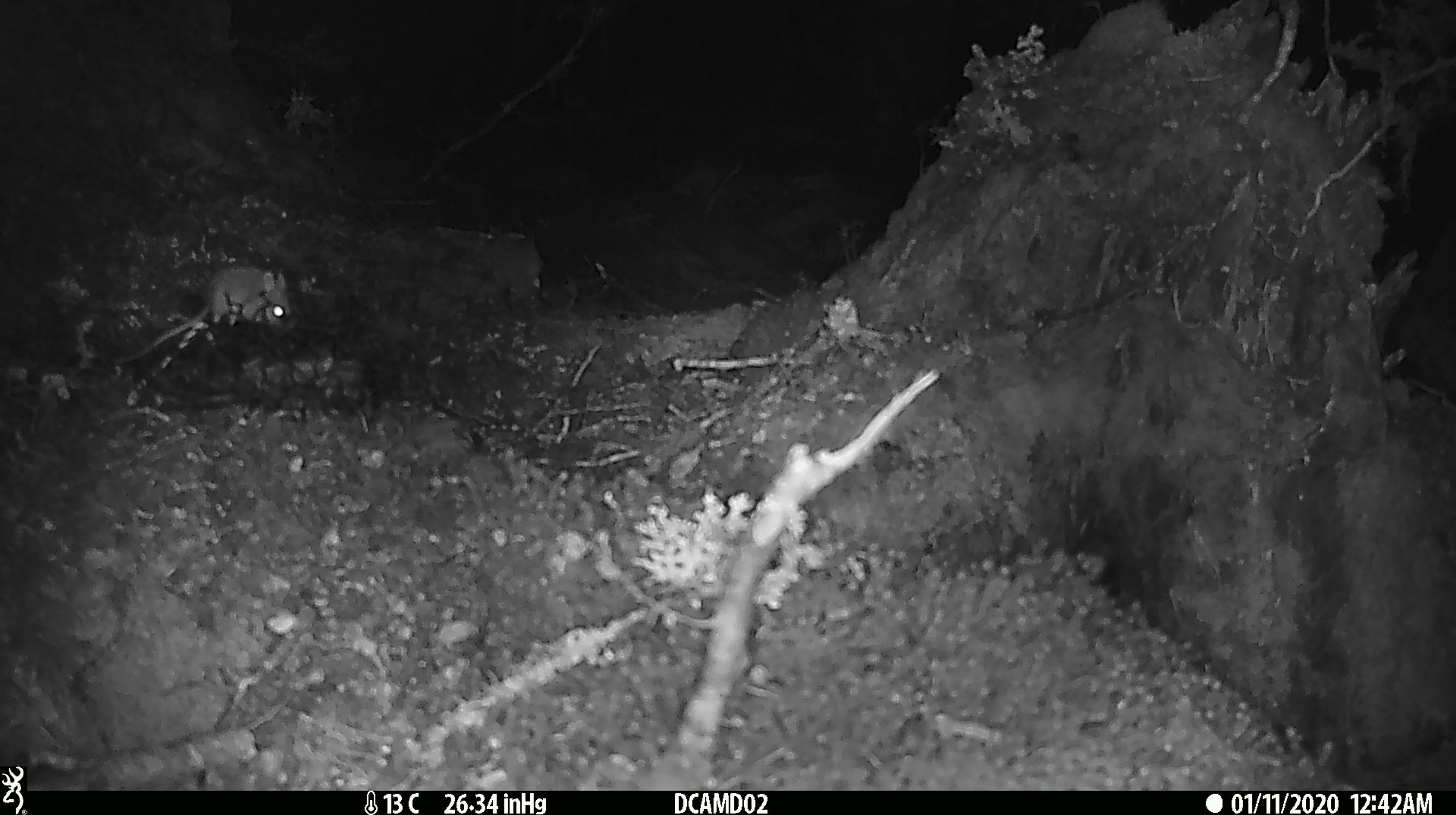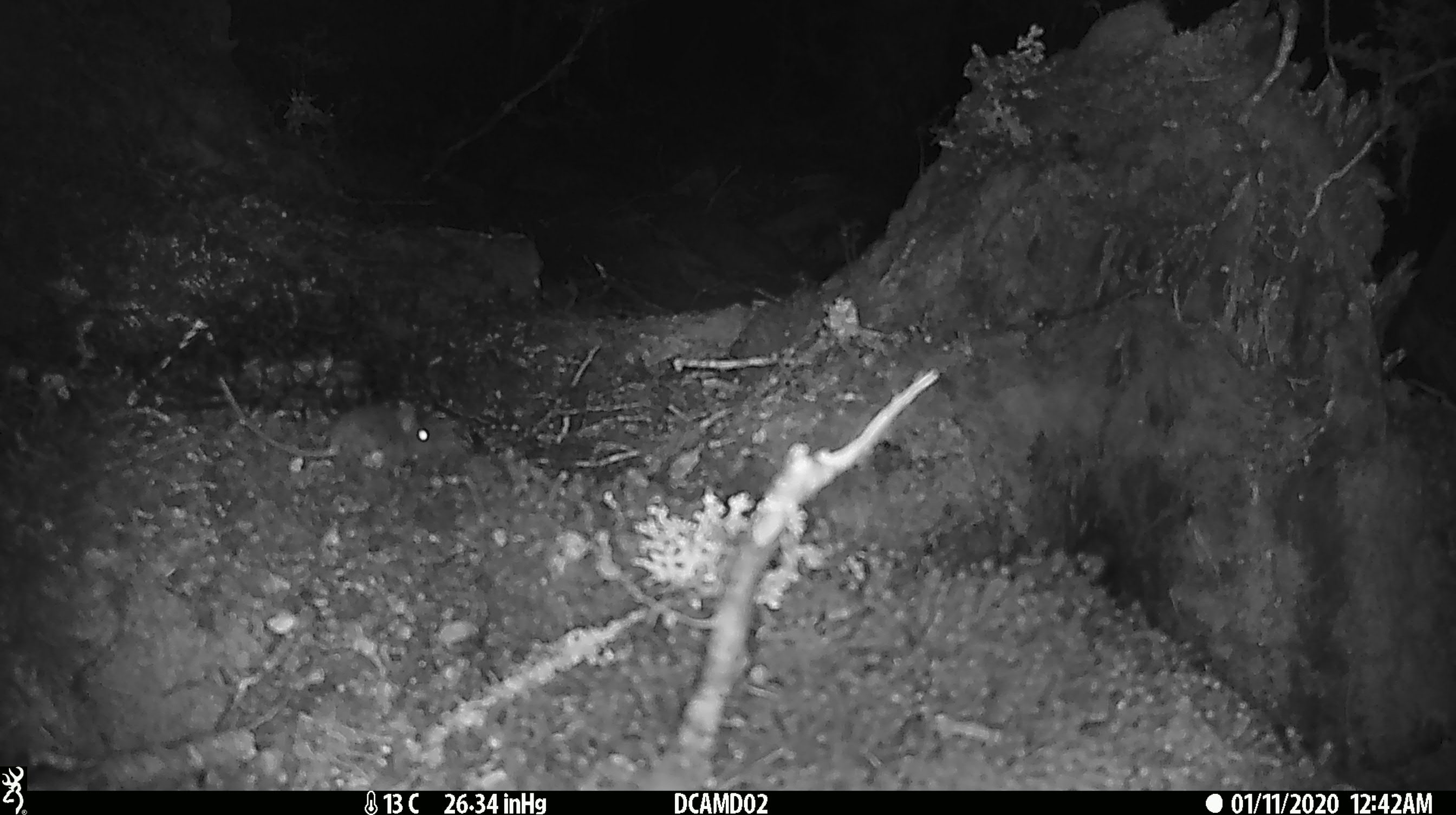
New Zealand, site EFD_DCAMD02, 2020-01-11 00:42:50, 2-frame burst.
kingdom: Animalia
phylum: Chordata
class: Mammalia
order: Rodentia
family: Muridae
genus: Mus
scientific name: Mus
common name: mouse